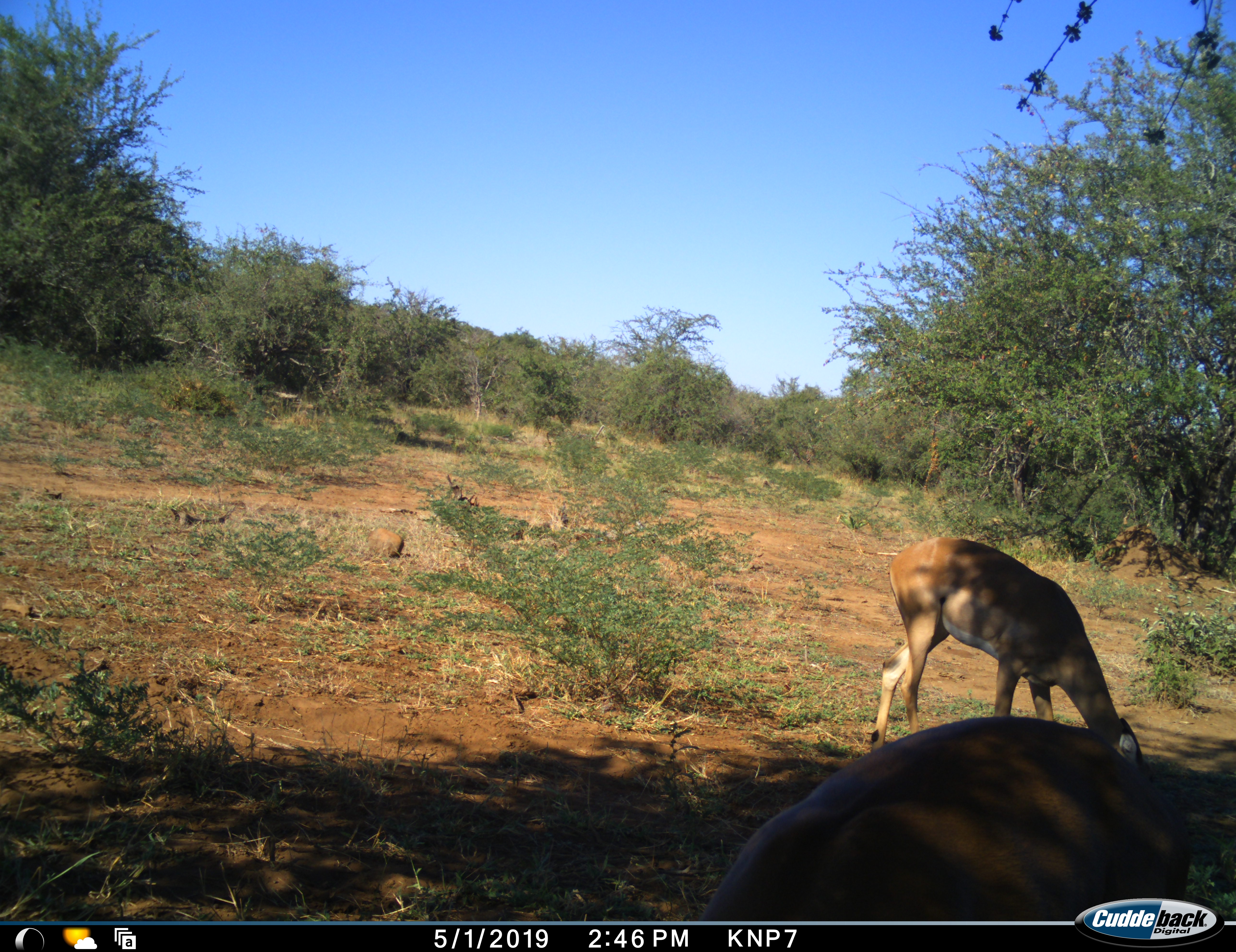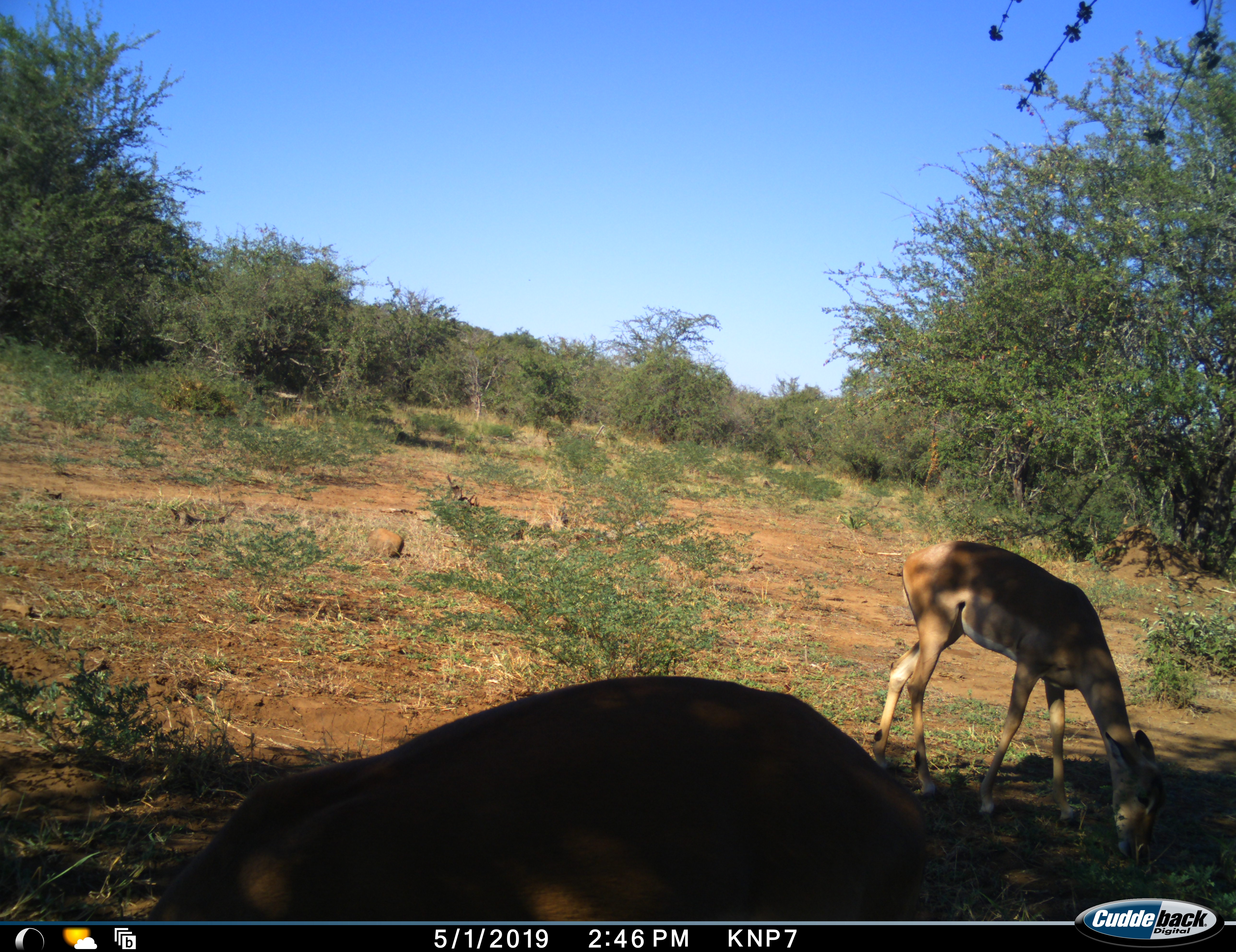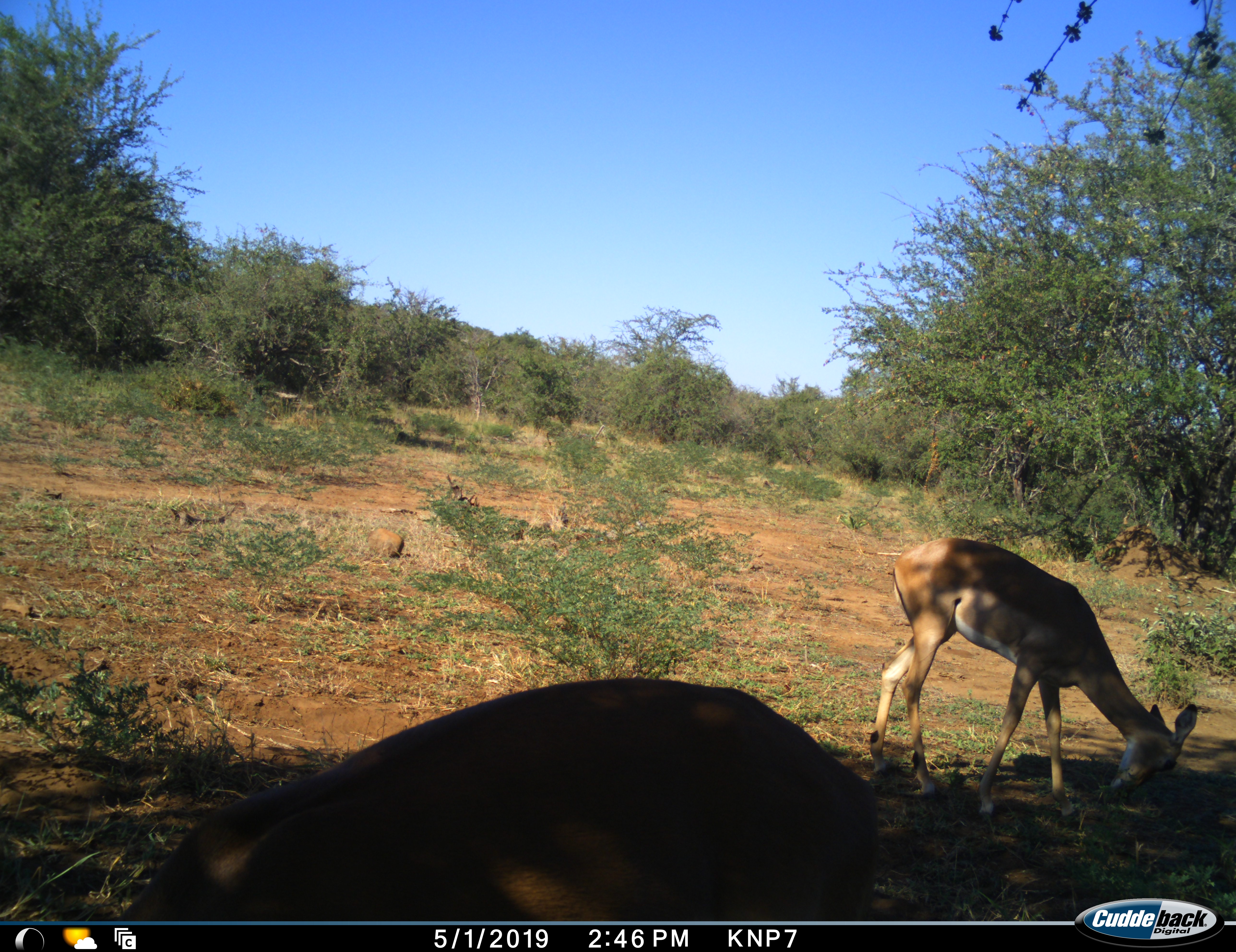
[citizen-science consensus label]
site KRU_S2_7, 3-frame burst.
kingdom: Animalia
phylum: Chordata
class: Mammalia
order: Artiodactyla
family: Bovidae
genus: Aepyceros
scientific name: Aepyceros melampus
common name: impala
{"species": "impala (Aepyceros melampus)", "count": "2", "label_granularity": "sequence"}